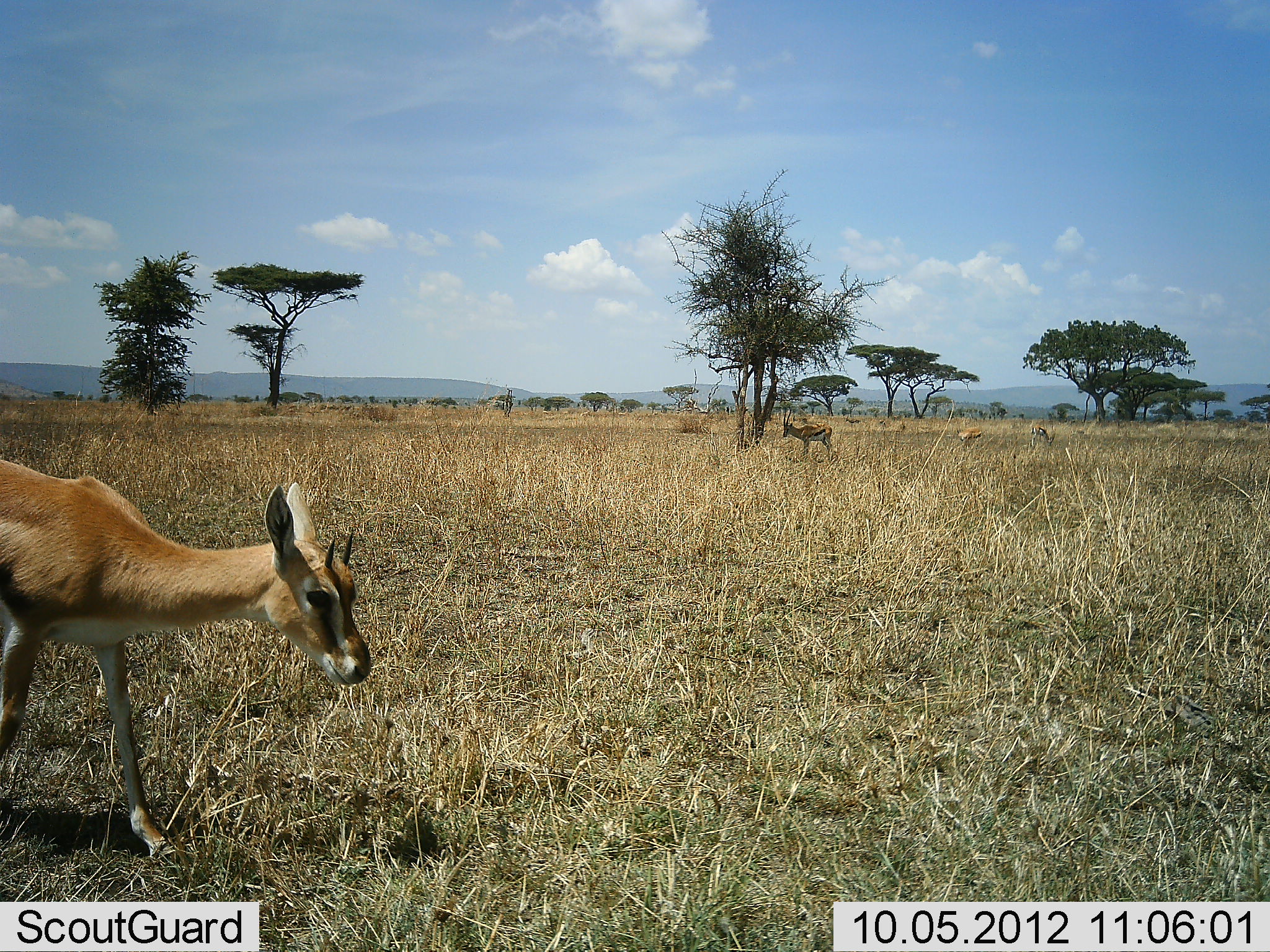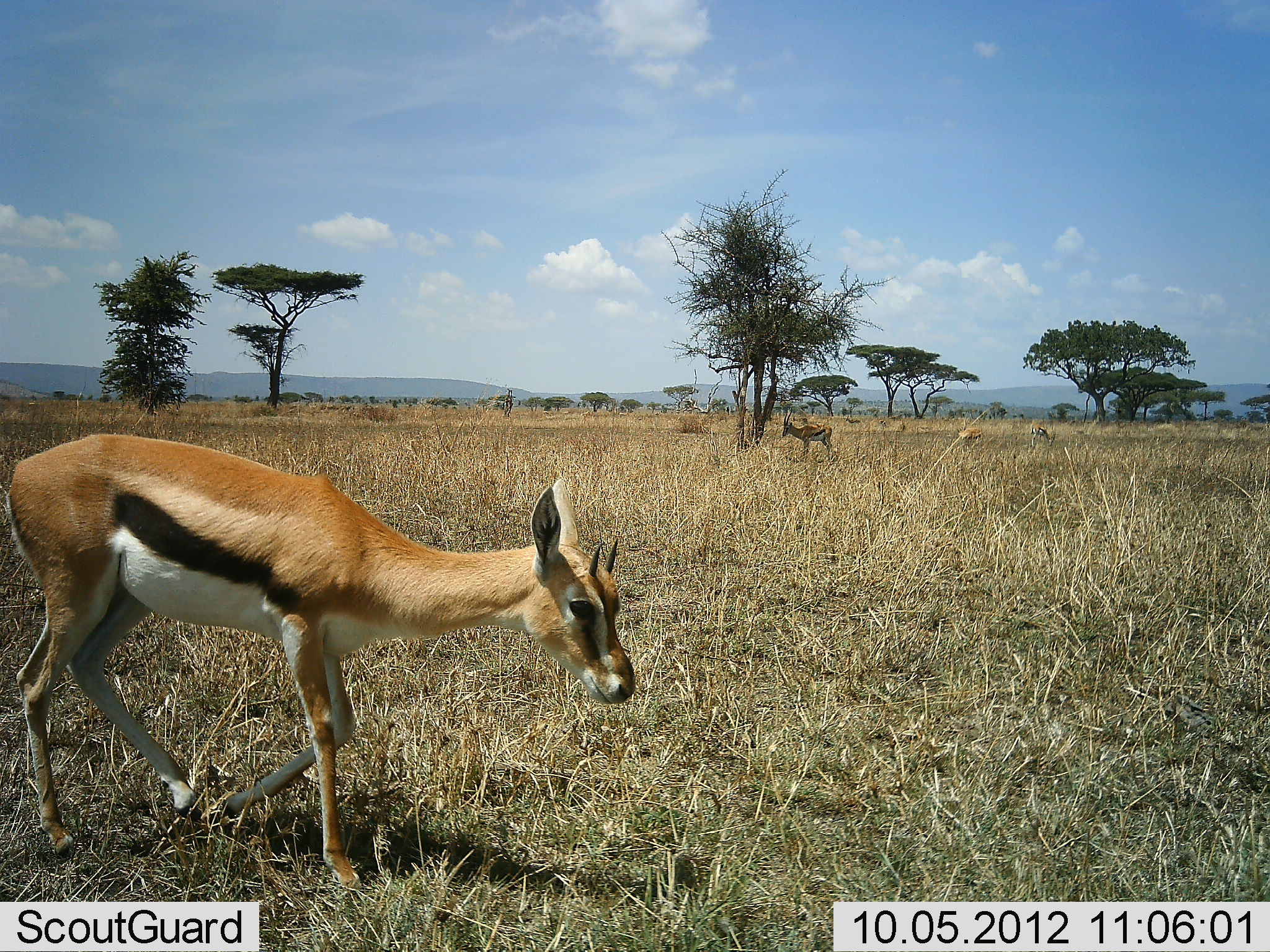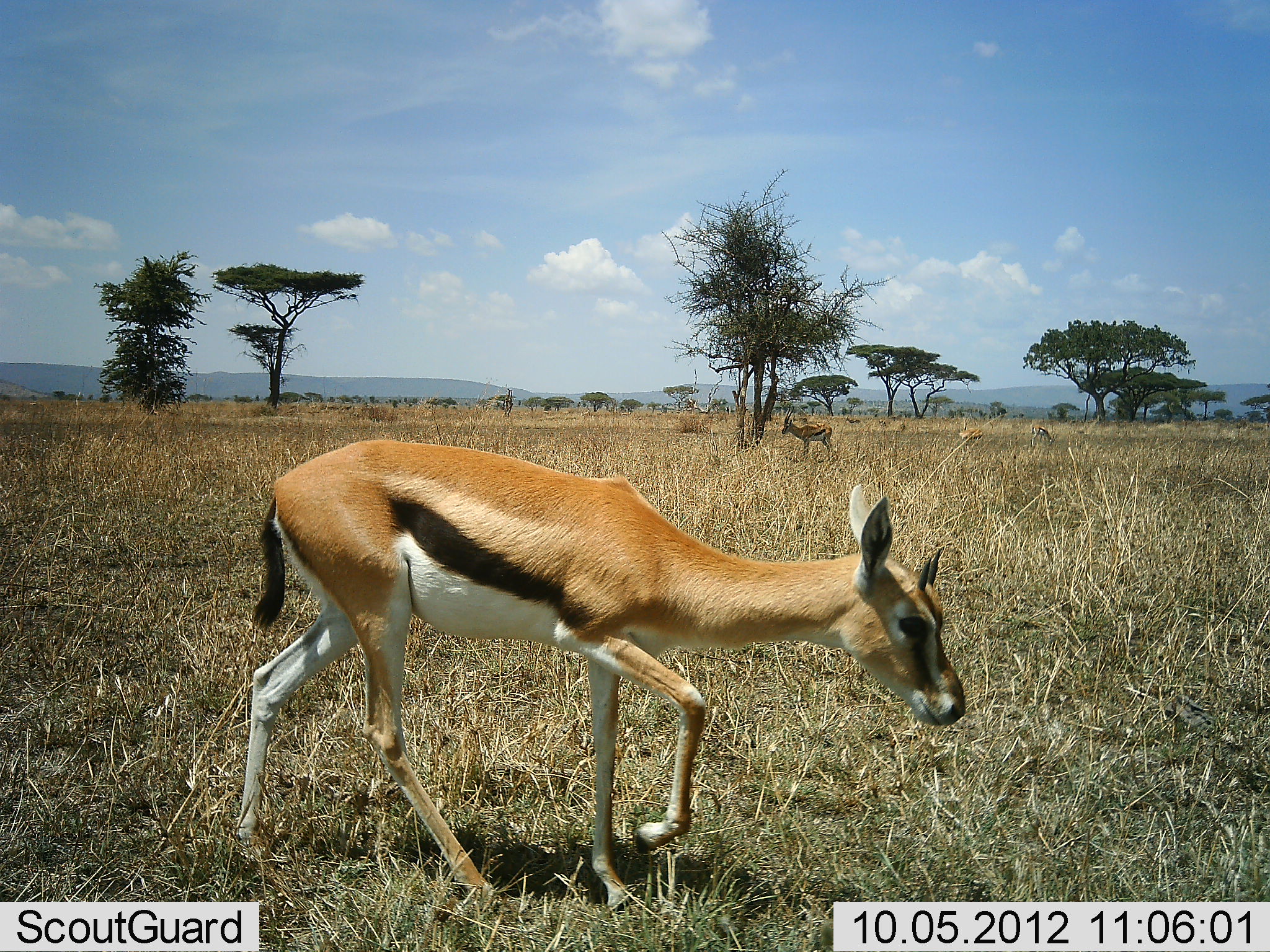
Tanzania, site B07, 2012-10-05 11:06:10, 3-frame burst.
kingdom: Animalia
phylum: Chordata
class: Mammalia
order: Artiodactyla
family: Bovidae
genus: Eudorcas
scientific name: Eudorcas thomsonii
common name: thomson's gazelle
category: gazellethomsons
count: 3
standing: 60%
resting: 0%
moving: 100%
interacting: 0%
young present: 20%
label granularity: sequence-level